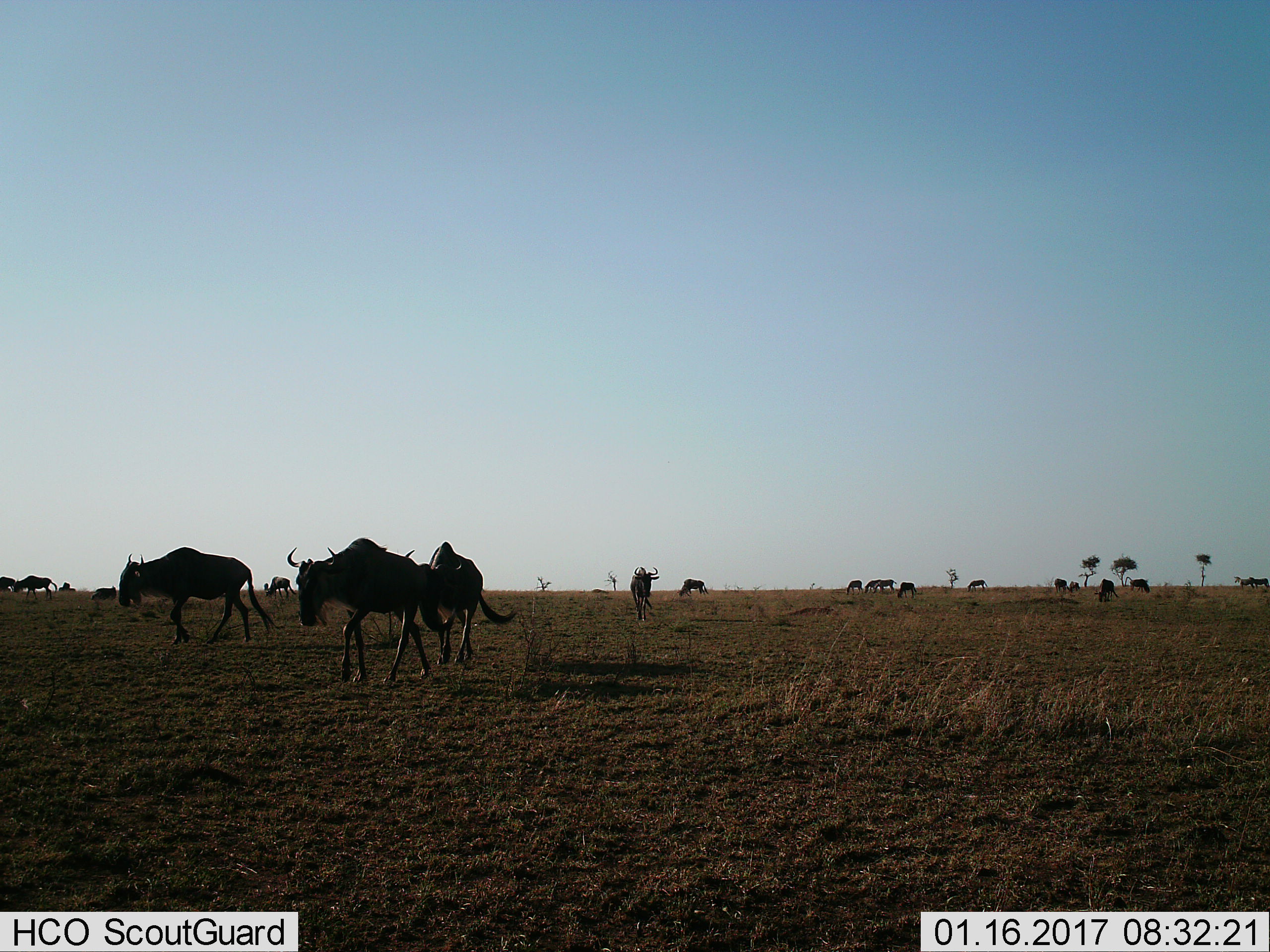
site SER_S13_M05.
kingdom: Animalia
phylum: Chordata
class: Mammalia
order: Artiodactyla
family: Bovidae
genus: Connochaetes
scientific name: Connochaetes taurinus taurinus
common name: blue wildebeest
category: wildebeestblue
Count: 11-50.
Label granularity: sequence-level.